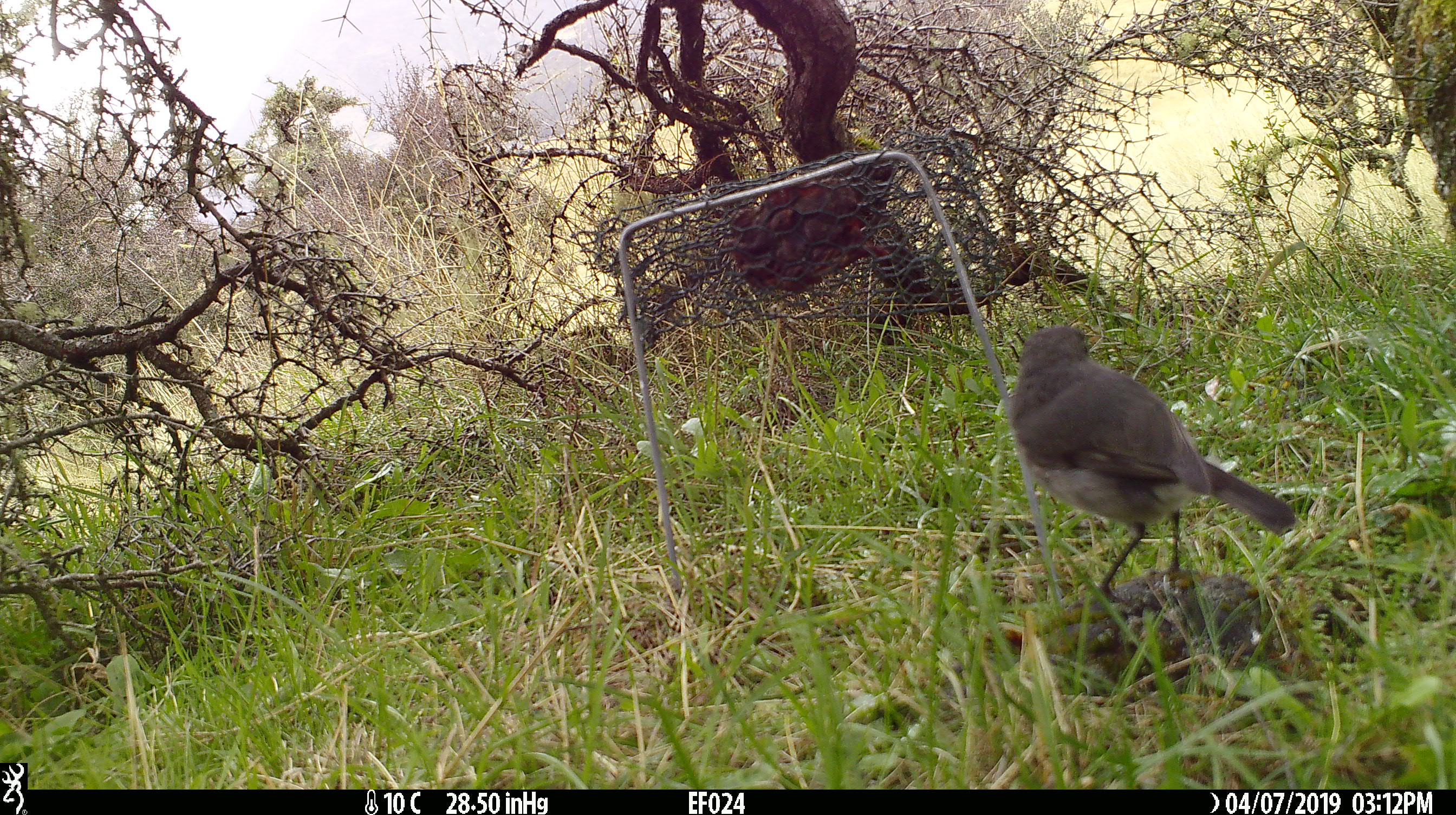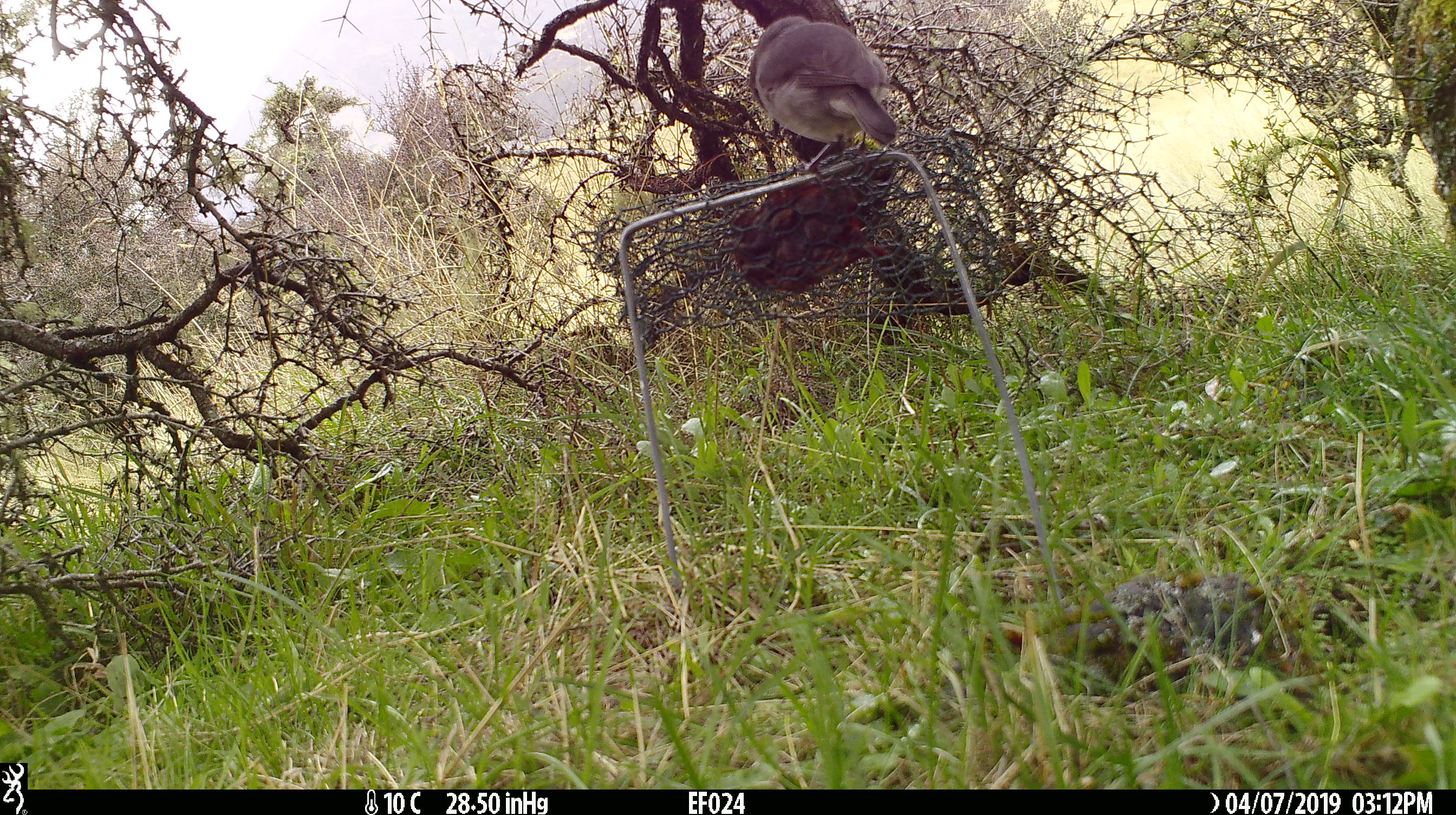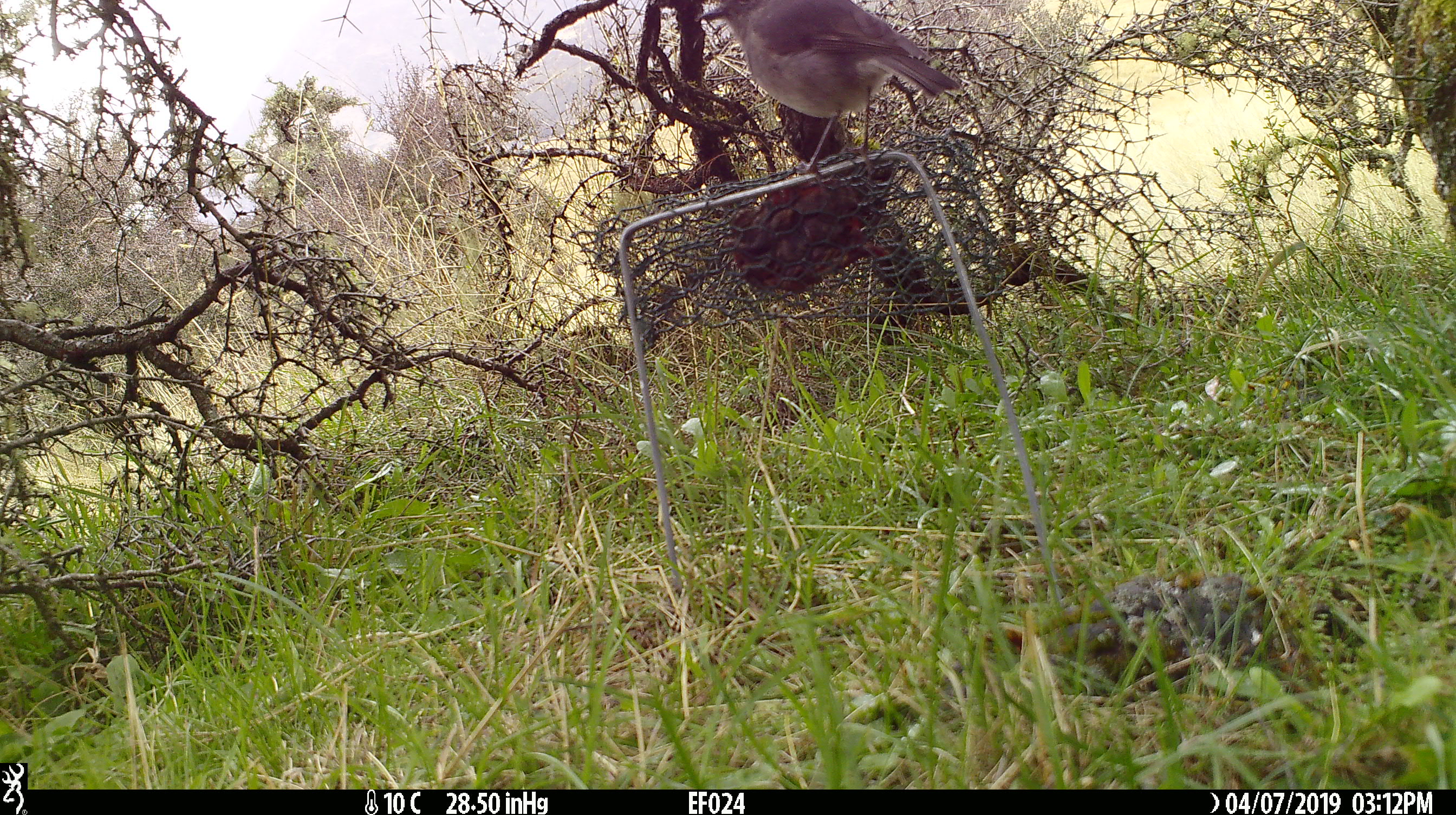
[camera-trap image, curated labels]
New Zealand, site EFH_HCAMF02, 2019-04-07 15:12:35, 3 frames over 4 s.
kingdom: Animalia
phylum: Chordata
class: Aves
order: Passeriformes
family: Petroicidae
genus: Petroica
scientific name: Petroica australis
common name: new zealand robin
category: robin